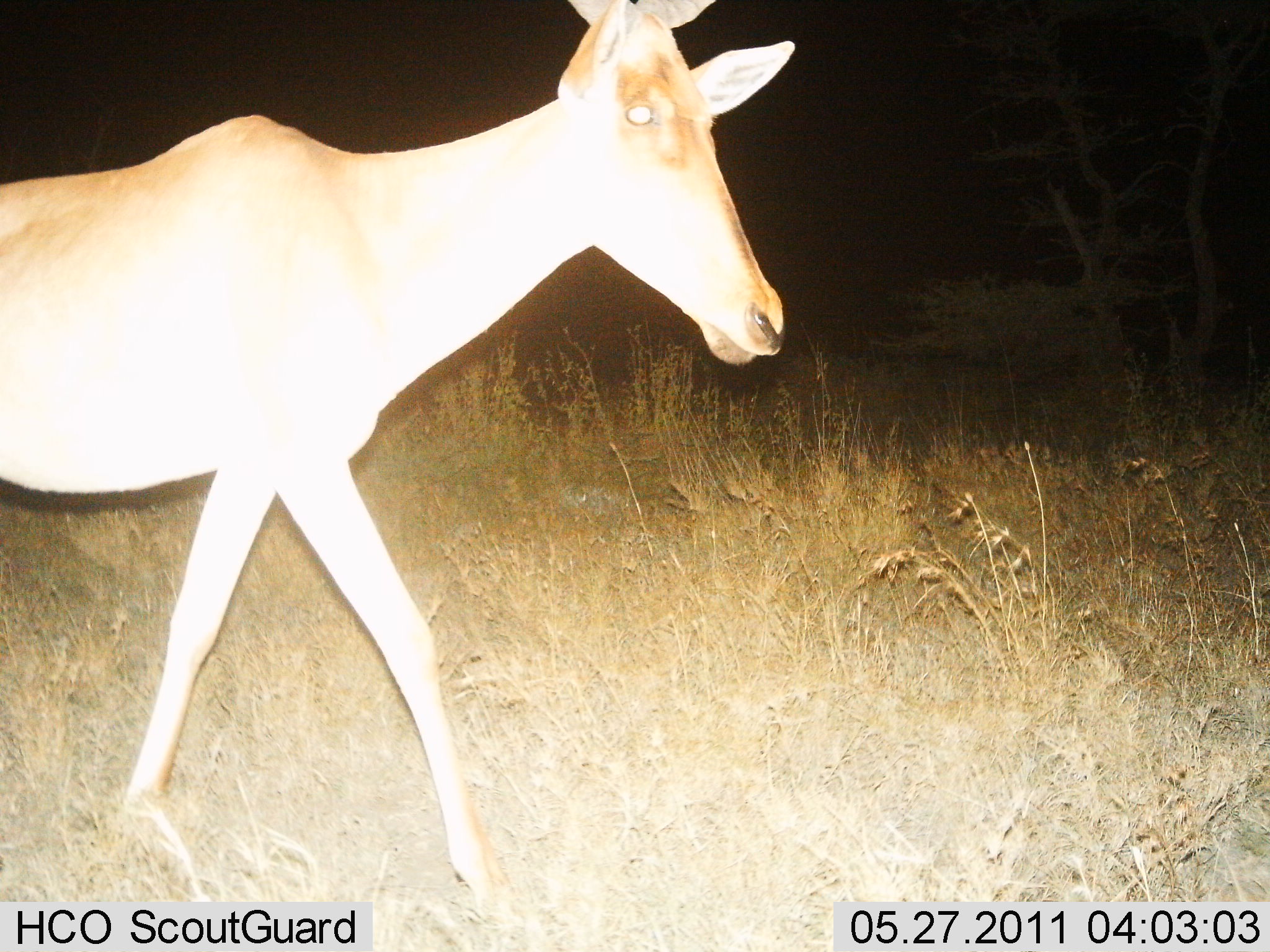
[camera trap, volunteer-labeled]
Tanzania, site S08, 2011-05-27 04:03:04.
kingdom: Animalia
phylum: Chordata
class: Mammalia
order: Artiodactyla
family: Bovidae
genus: Alcelaphus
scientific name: Alcelaphus buselaphus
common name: hartebeest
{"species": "hartebeest (Alcelaphus buselaphus)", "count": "1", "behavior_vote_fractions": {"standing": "0%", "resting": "0%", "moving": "100%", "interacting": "0%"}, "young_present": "0%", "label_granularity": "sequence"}